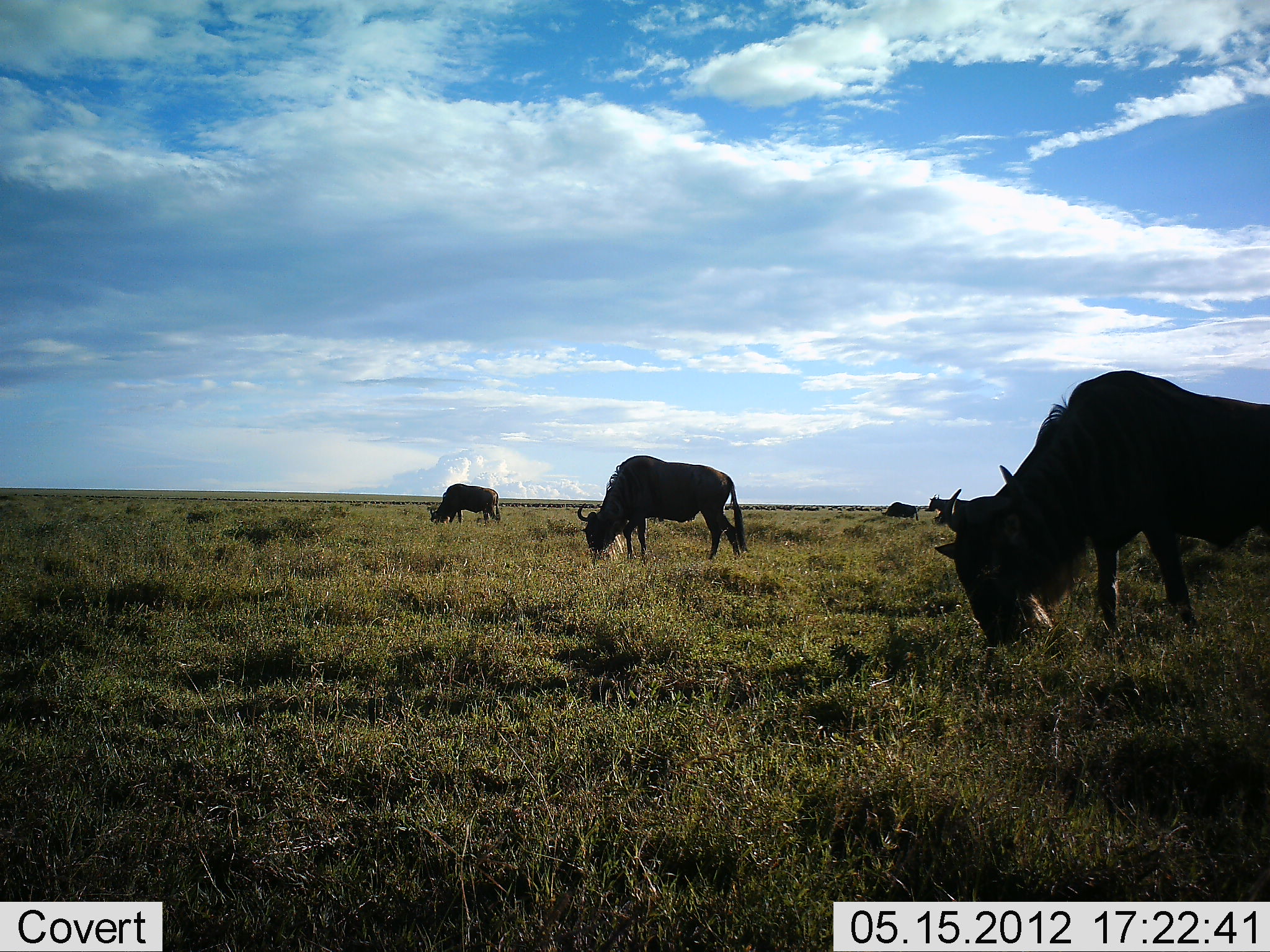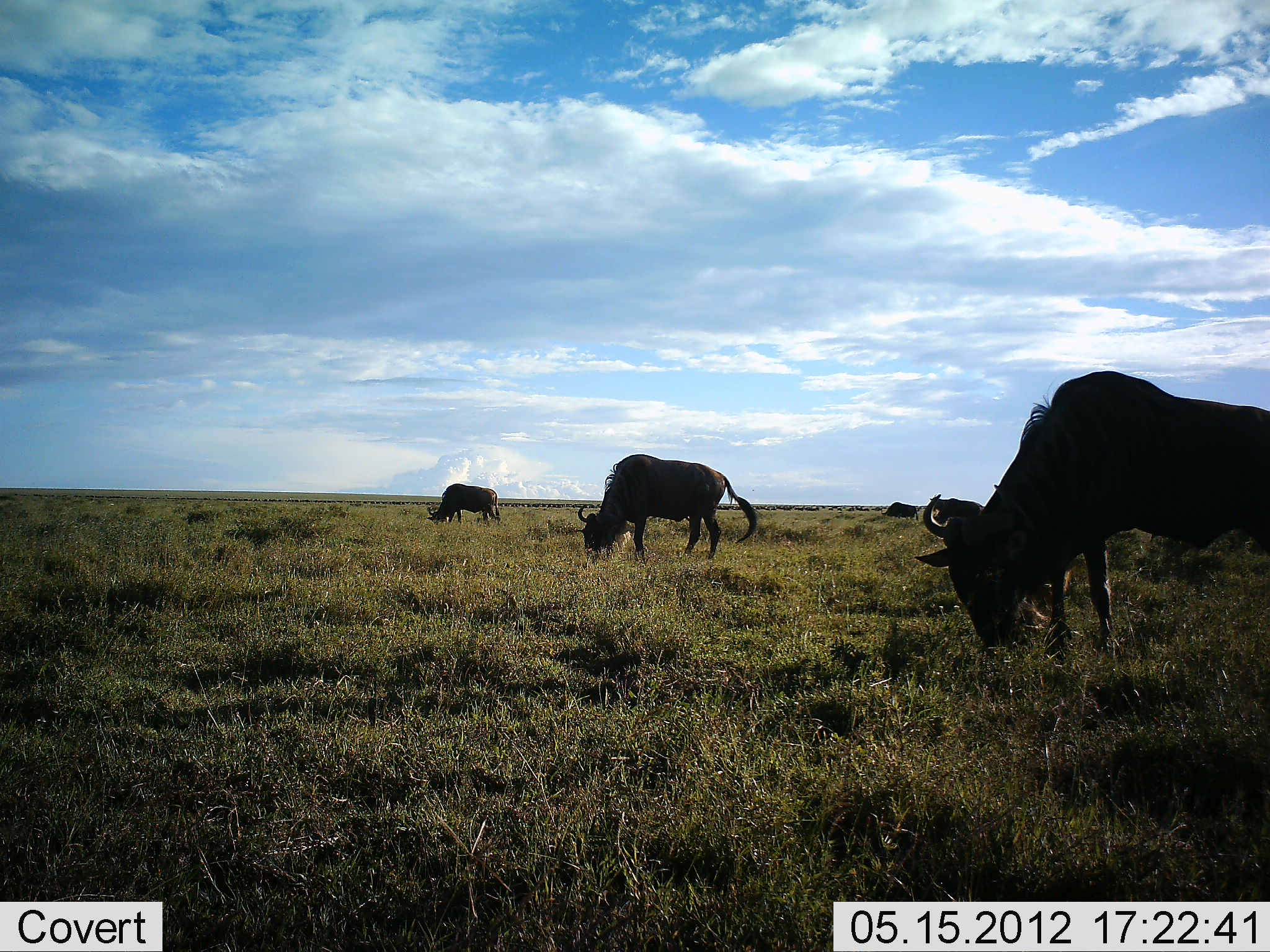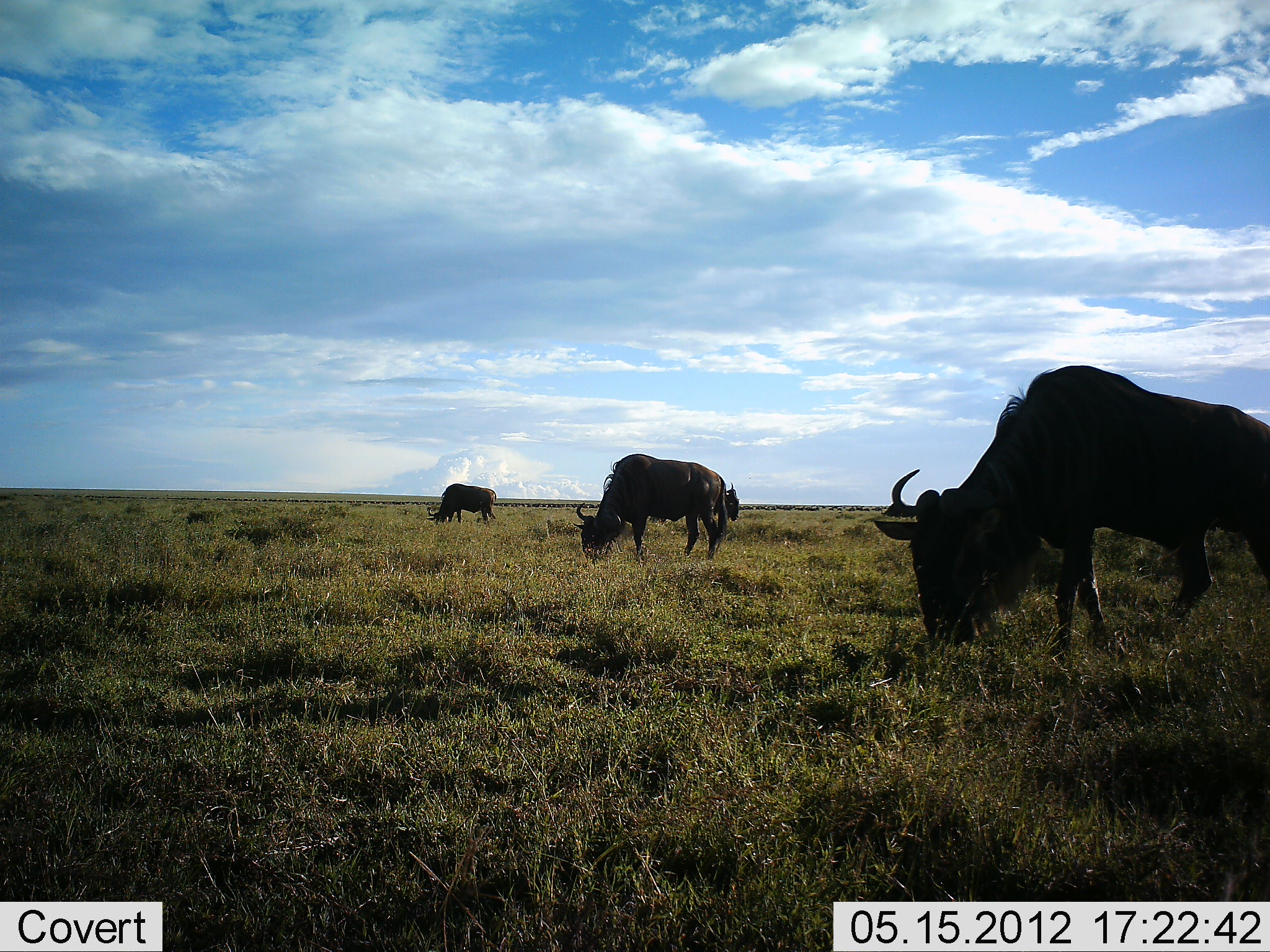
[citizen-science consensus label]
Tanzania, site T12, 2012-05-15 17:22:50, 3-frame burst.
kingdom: Animalia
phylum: Chordata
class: Mammalia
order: Artiodactyla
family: Bovidae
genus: Connochaetes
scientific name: Connochaetes taurinus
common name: blue wildebeest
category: wildebeest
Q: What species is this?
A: Wildebeest (blue wildebeest) (Connochaetes taurinus).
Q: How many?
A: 5.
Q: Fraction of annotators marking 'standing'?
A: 40%.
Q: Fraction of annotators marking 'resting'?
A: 0%.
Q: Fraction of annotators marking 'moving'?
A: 0%.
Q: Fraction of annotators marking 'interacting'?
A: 0%.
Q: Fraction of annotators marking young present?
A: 0%.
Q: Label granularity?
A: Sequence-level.